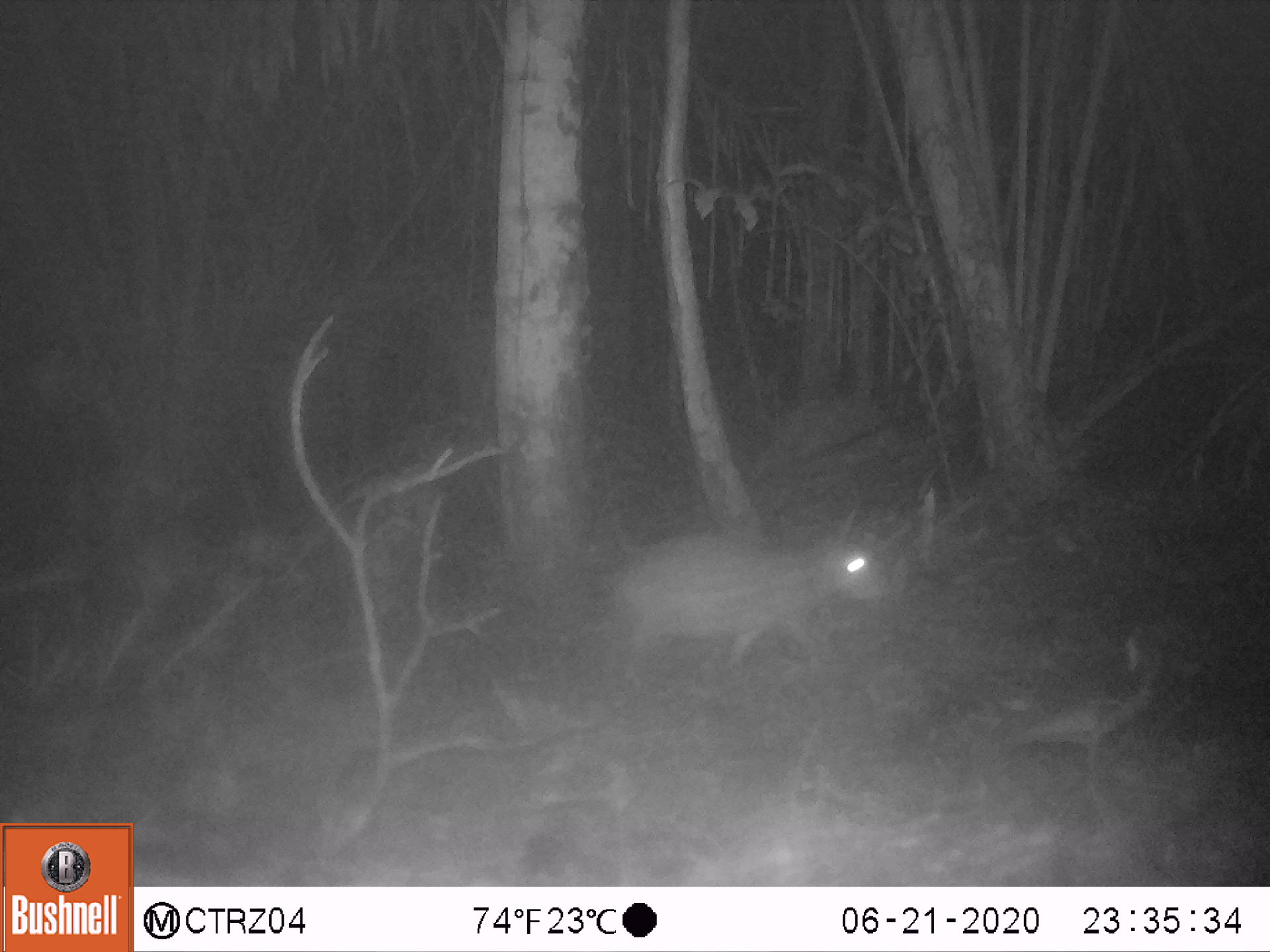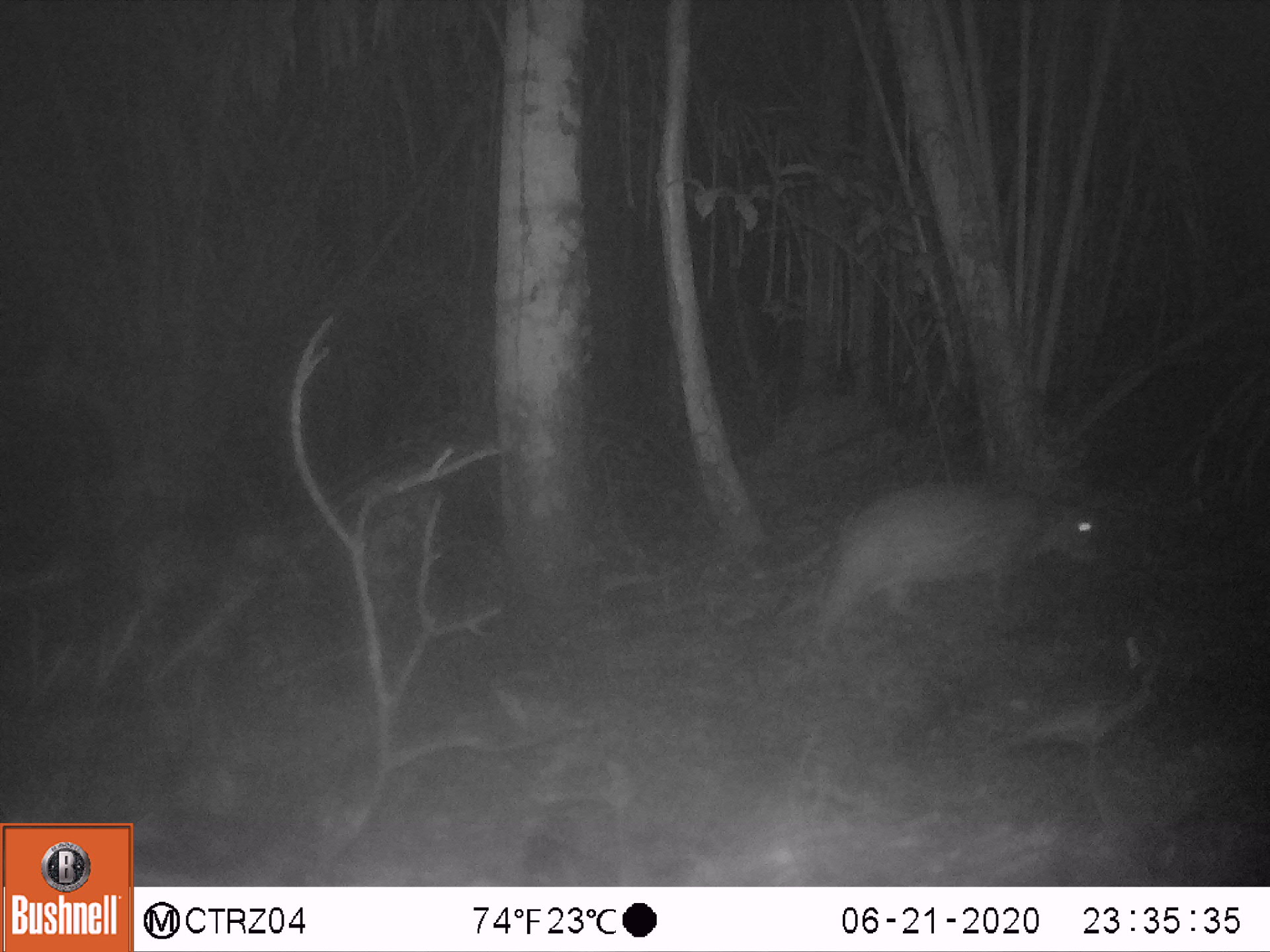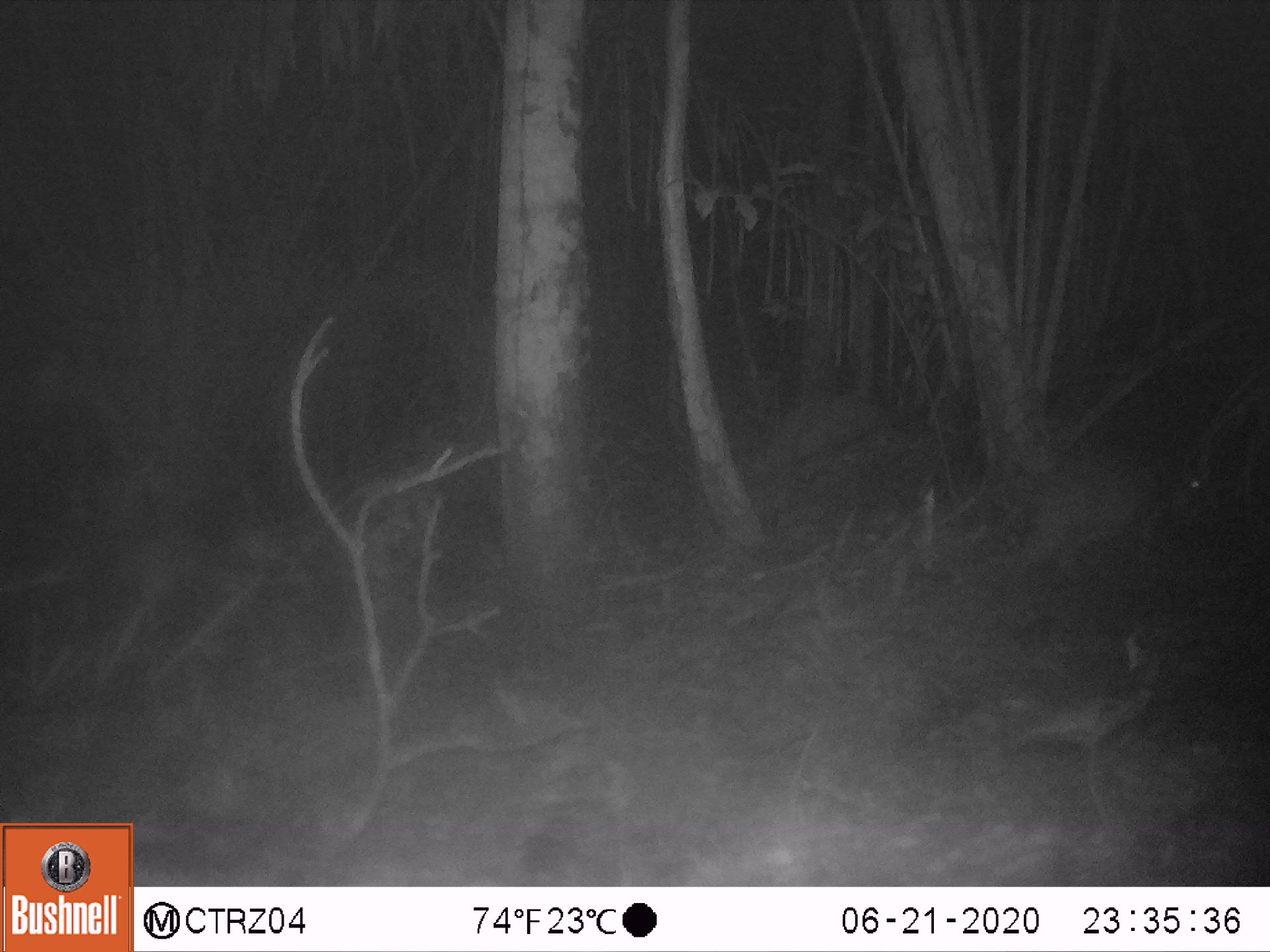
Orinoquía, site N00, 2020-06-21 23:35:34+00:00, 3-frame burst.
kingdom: Animalia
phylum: Chordata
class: Mammalia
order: Rodentia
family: Cuniculidae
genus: Cuniculus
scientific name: Cuniculus paca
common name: spotted paca